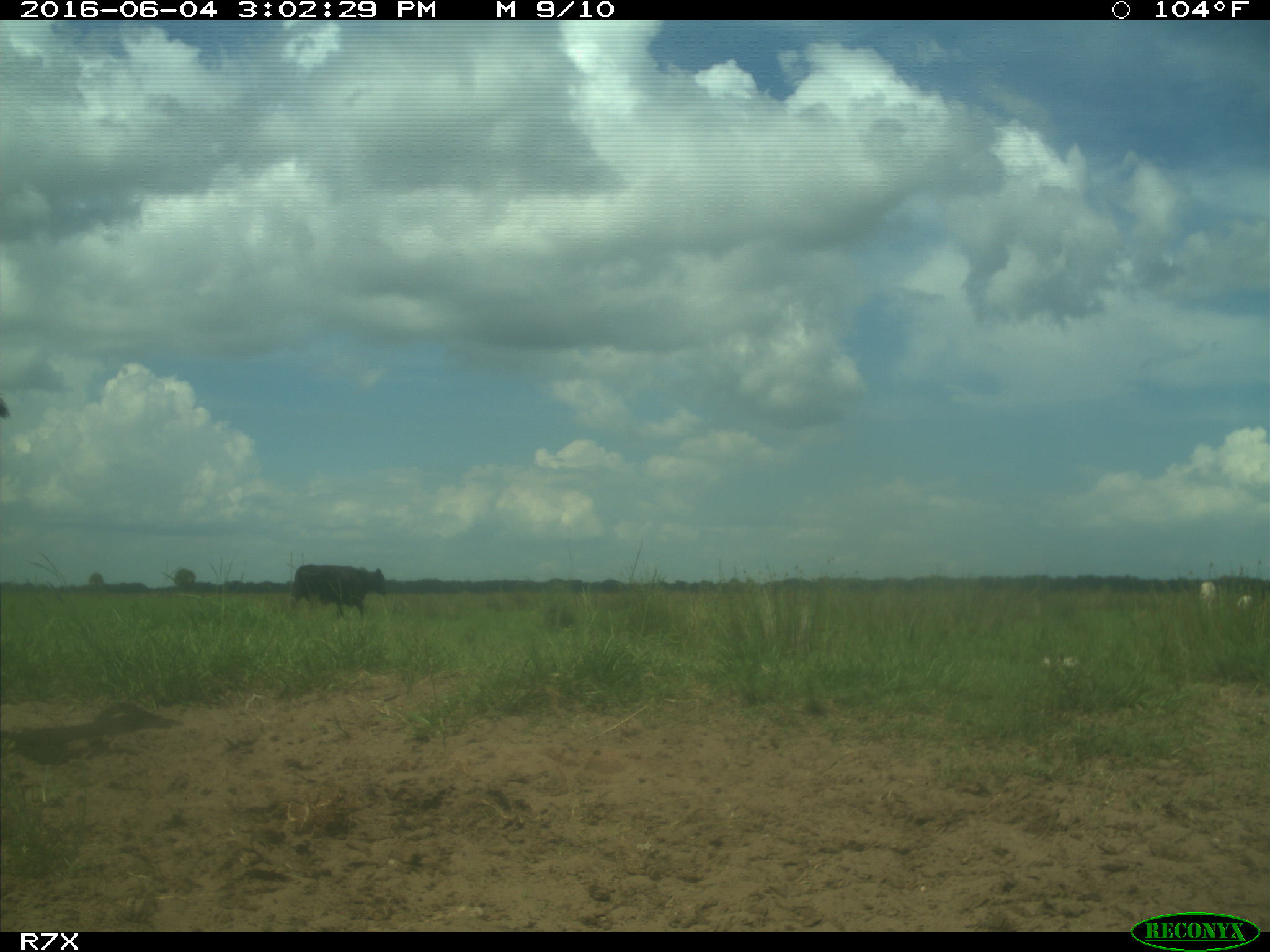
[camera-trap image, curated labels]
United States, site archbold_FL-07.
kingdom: Animalia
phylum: Chordata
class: Mammalia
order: Artiodactyla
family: Bovidae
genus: Bos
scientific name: Bos taurus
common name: domestic cow